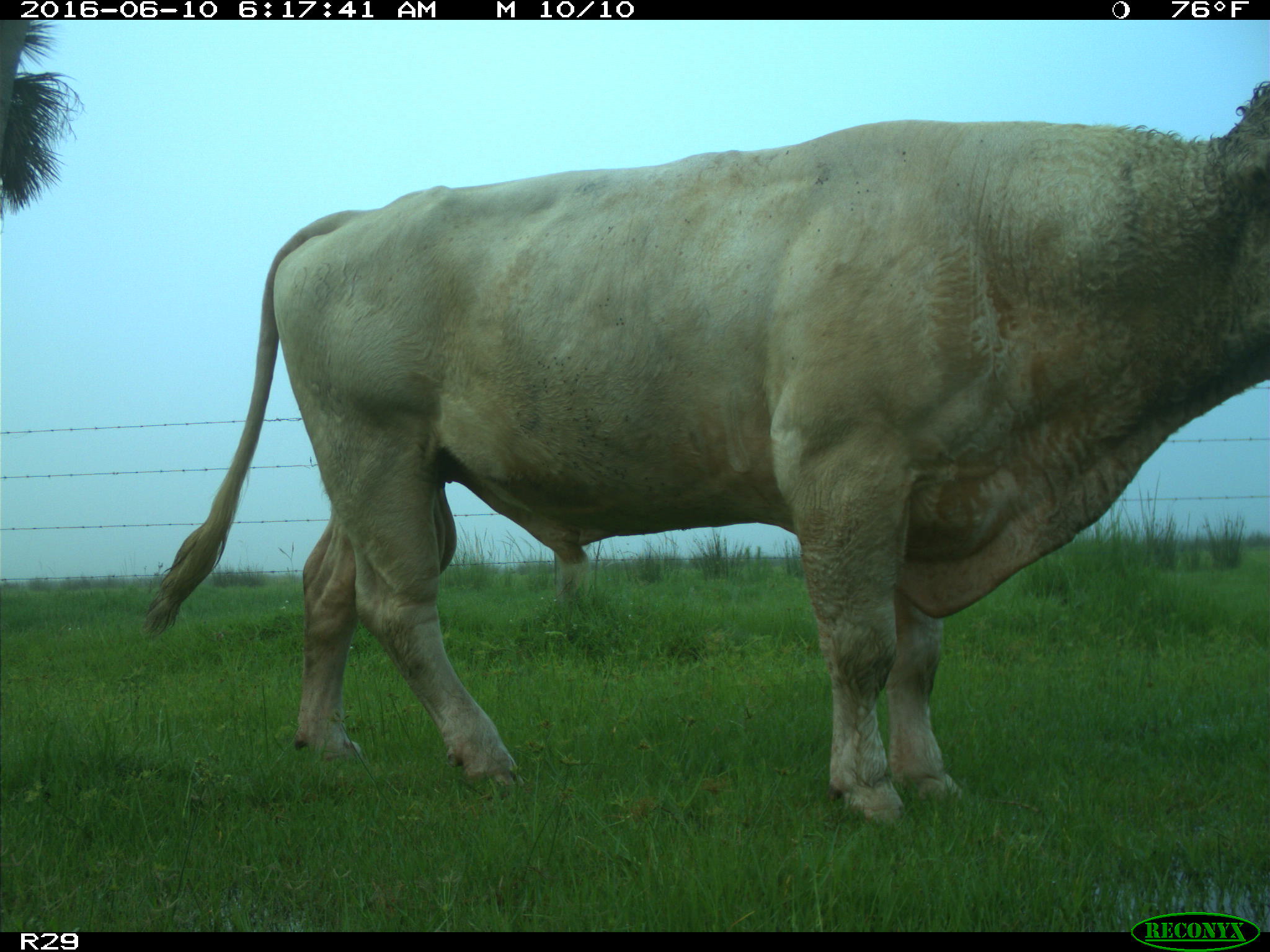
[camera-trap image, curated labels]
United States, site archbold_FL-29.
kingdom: Animalia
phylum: Chordata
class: Mammalia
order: Artiodactyla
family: Bovidae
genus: Bos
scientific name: Bos taurus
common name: domestic cow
Bos taurus (domestic cow).